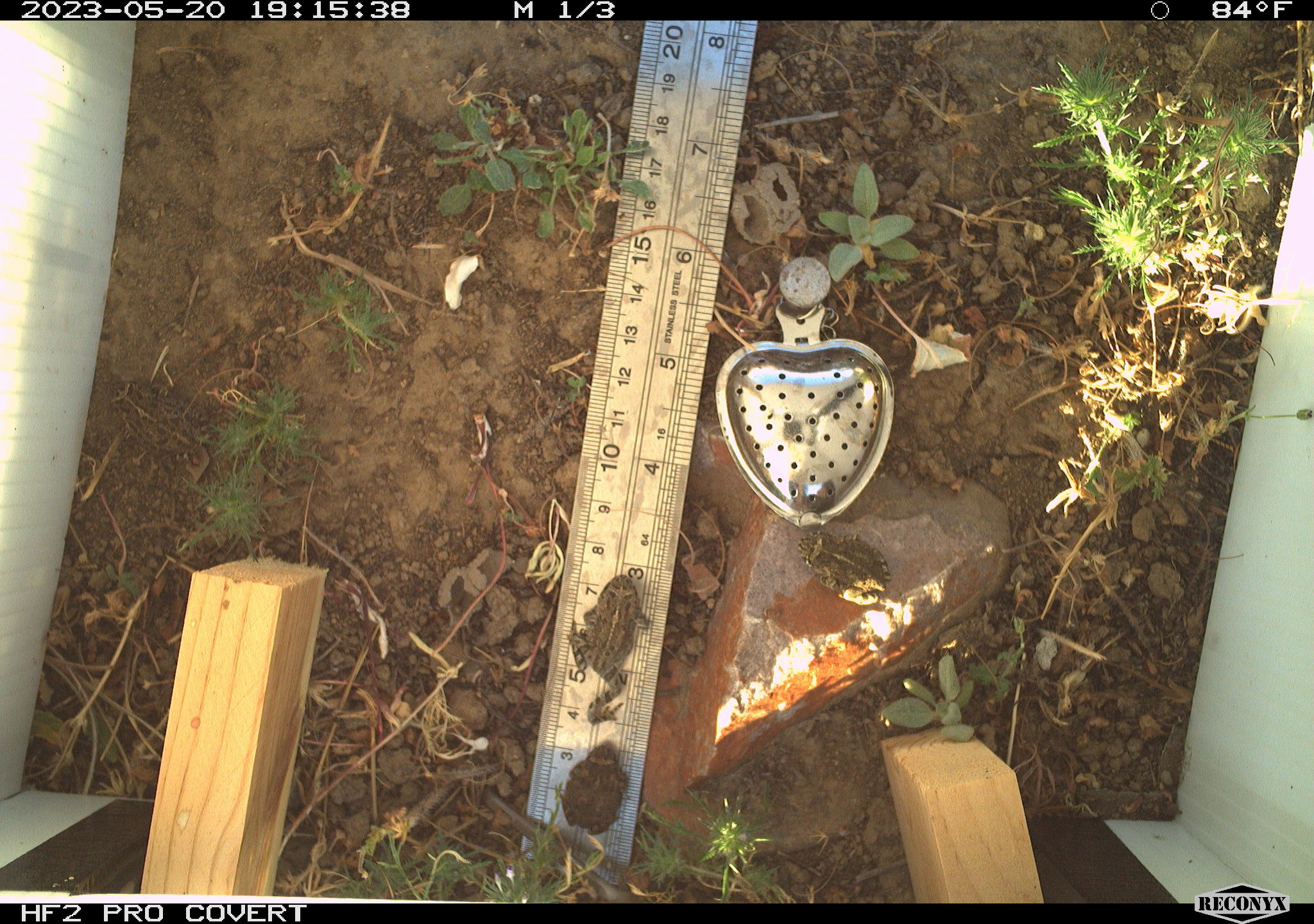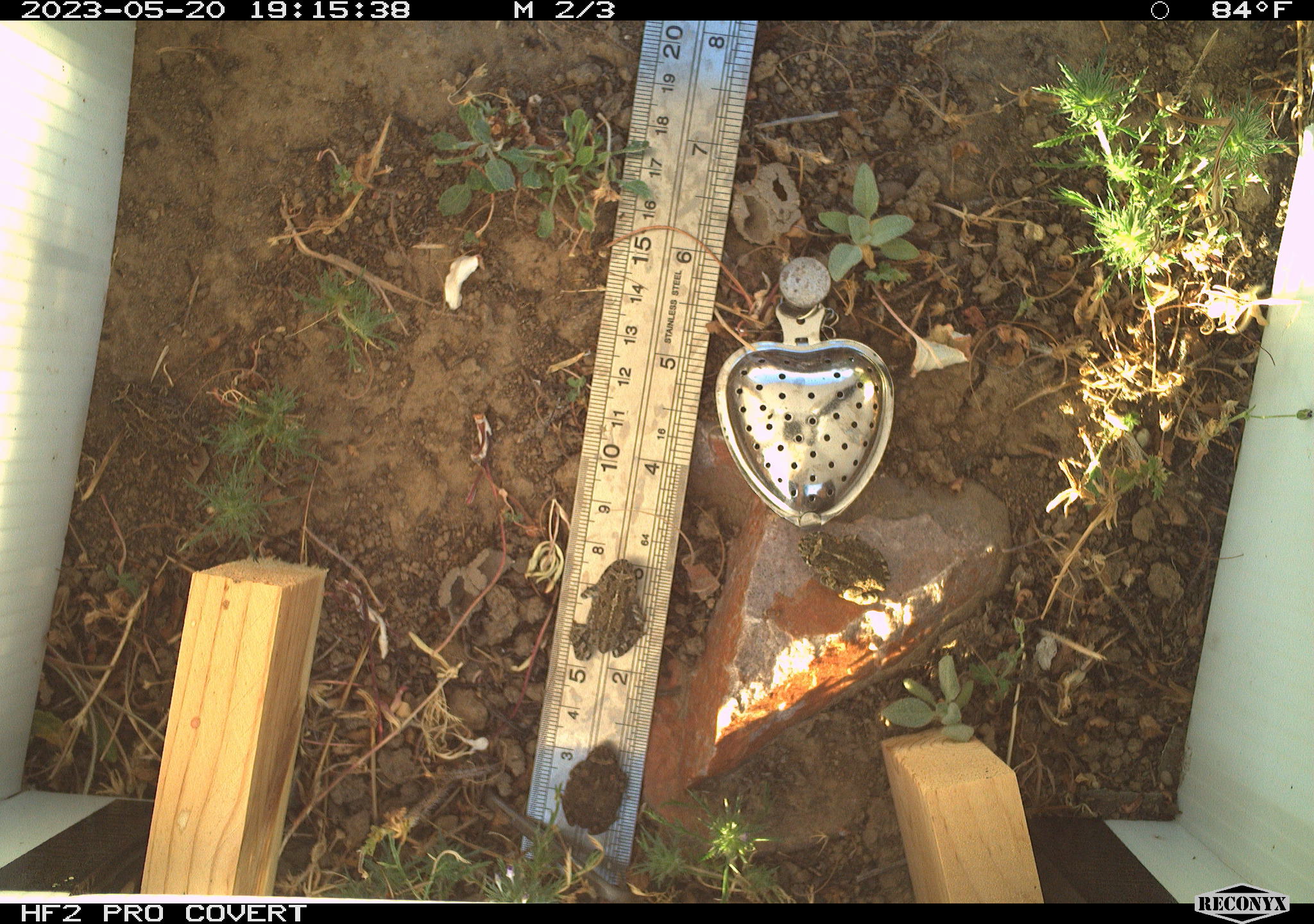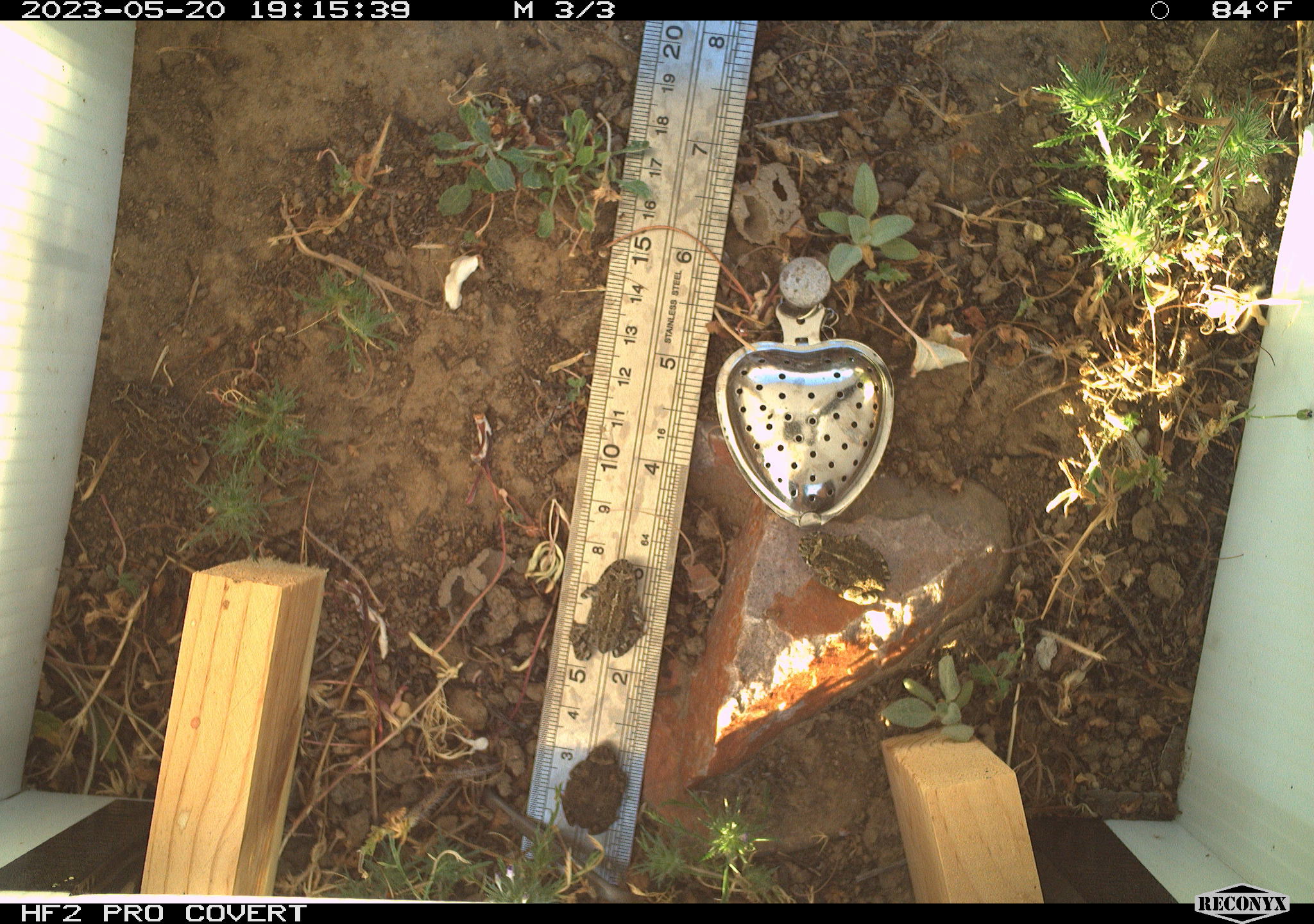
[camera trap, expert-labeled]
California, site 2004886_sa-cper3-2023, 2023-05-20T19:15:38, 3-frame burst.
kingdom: Animalia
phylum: Chordata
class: Amphibia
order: Anura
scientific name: Anura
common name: frogs